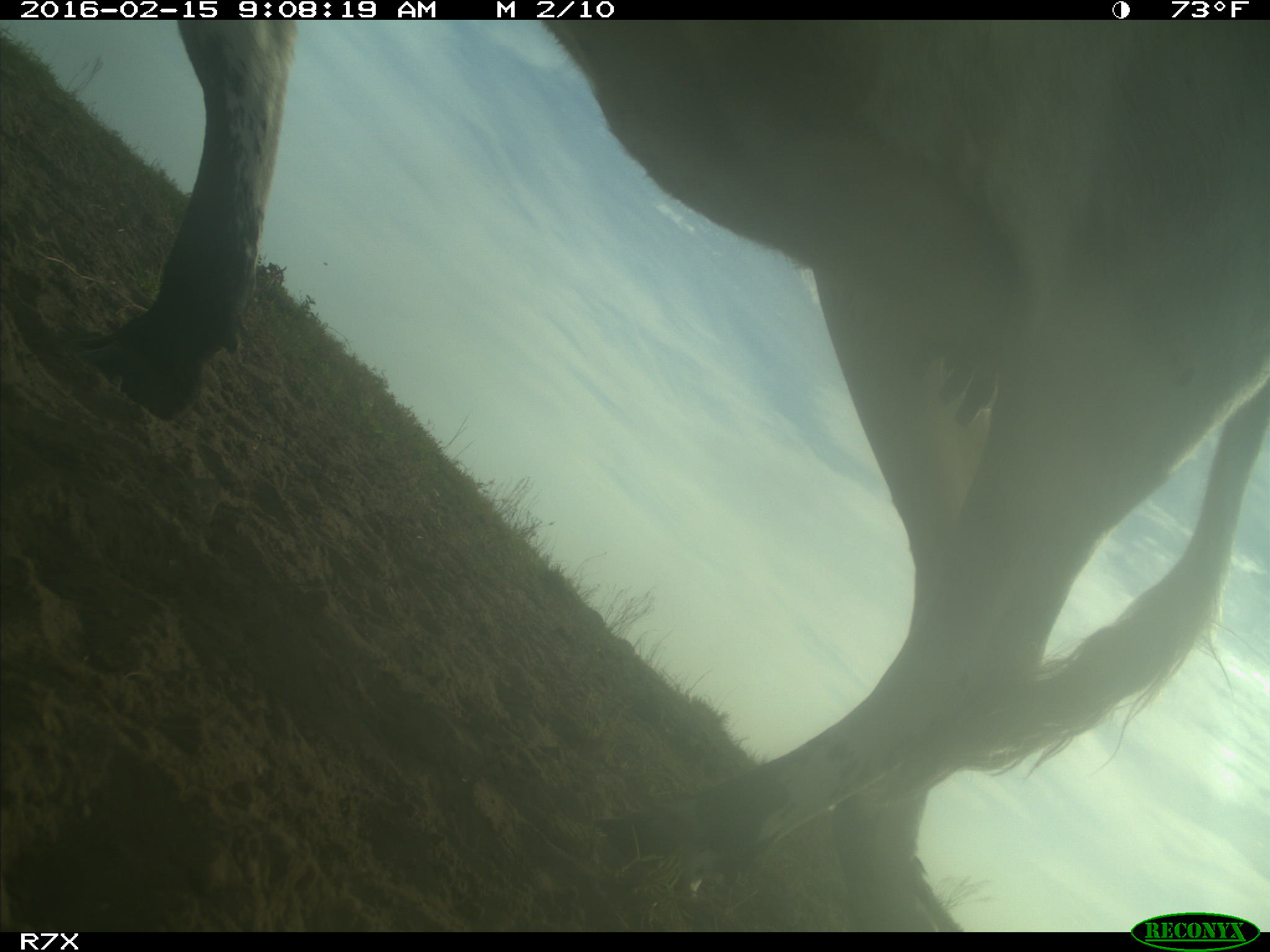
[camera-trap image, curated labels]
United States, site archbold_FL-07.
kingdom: Animalia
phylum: Chordata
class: Mammalia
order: Artiodactyla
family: Bovidae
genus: Bos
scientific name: Bos taurus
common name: domestic cow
Bos taurus (domestic cow).